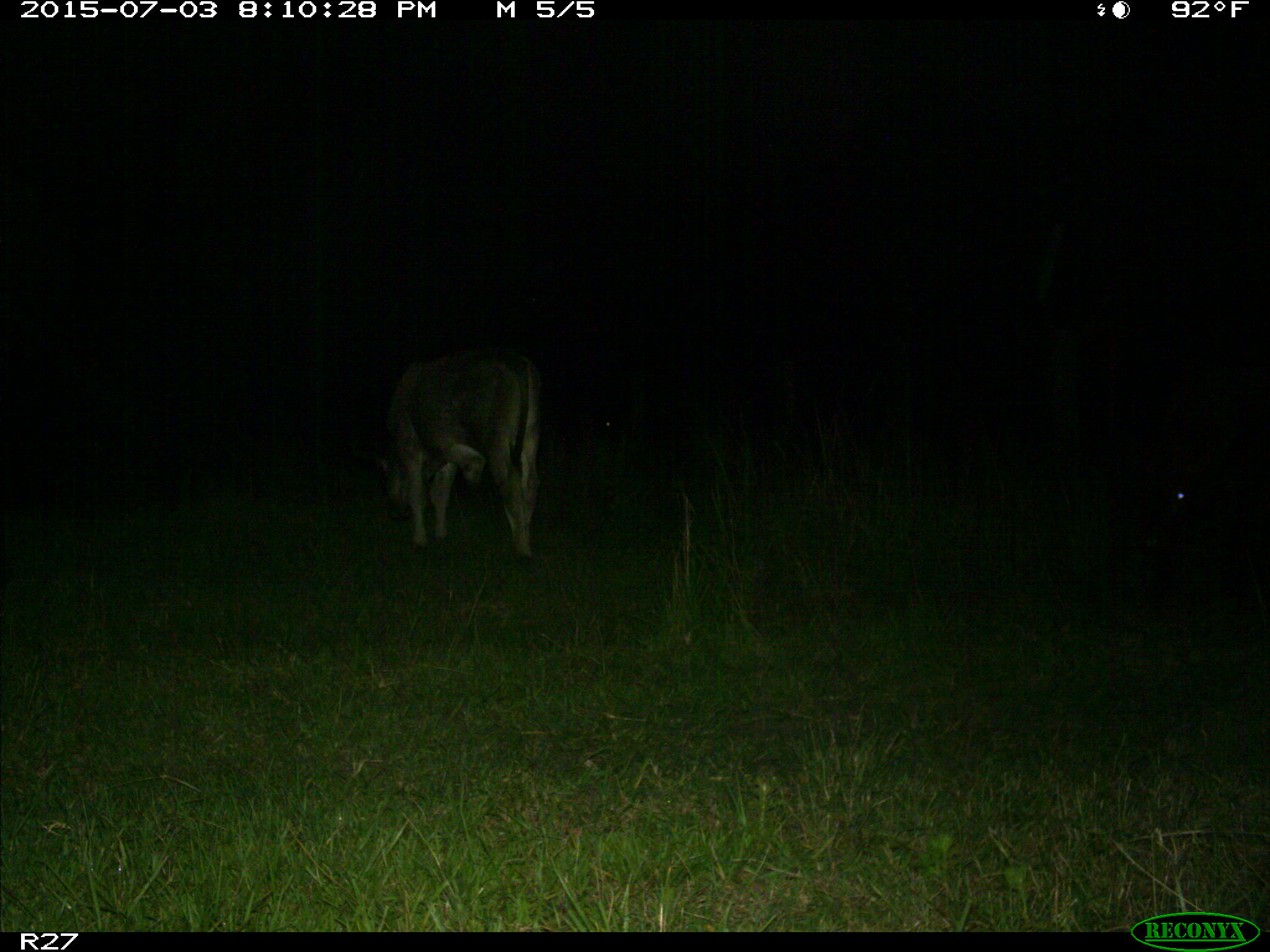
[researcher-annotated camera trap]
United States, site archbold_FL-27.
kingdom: Animalia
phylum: Chordata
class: Mammalia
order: Artiodactyla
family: Bovidae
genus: Bos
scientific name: Bos taurus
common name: domestic cow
Bos taurus (domestic cow).